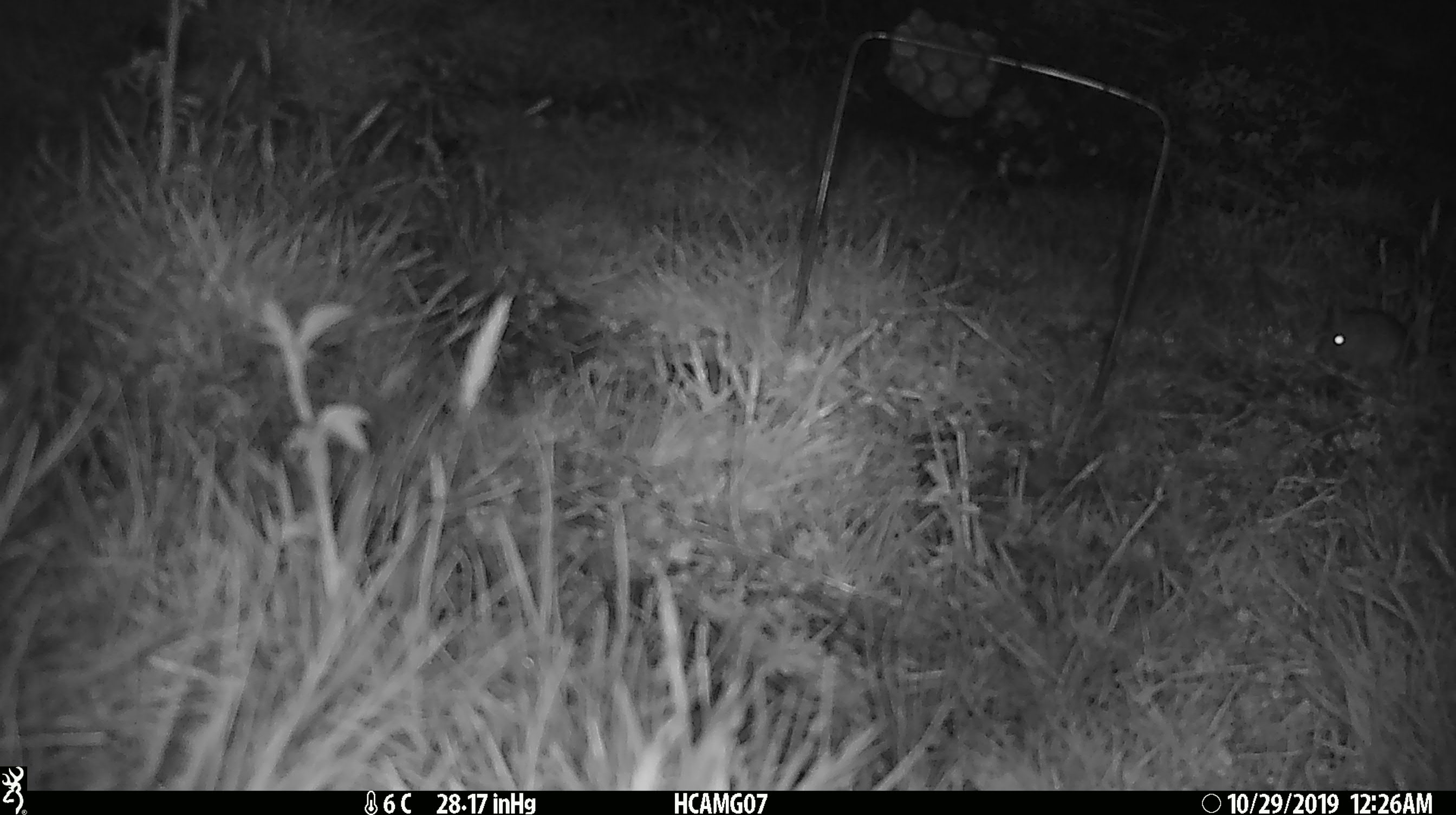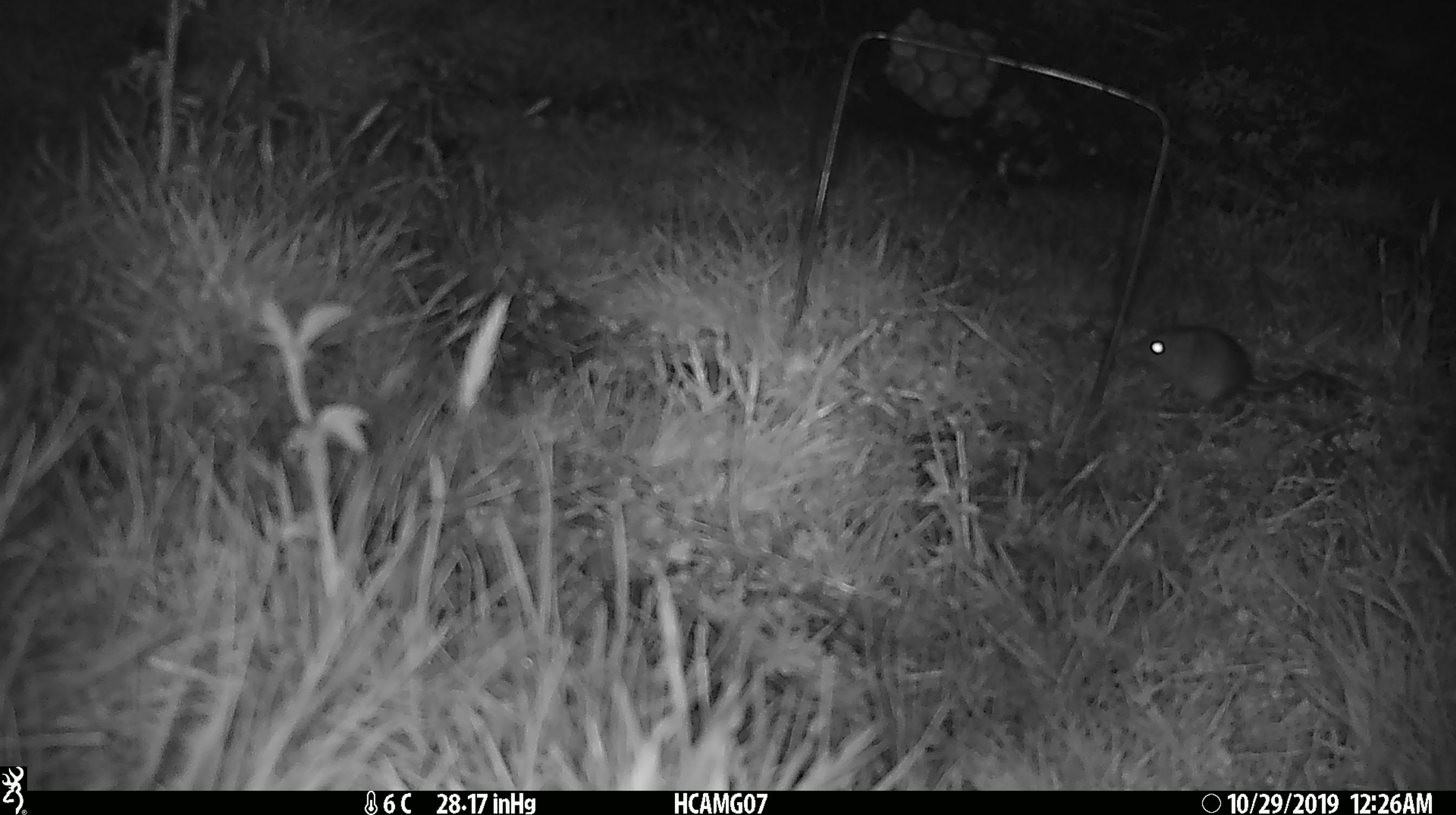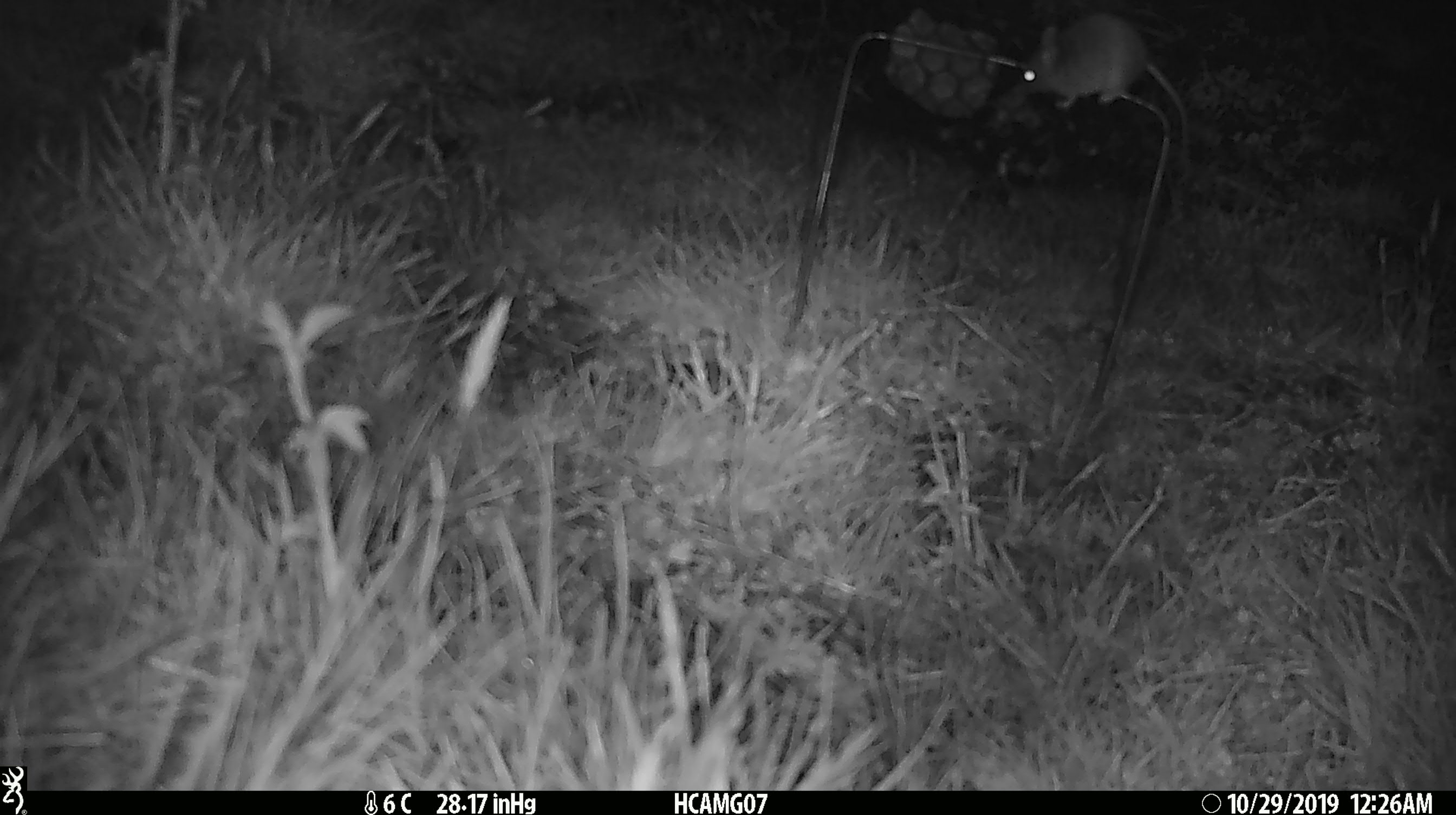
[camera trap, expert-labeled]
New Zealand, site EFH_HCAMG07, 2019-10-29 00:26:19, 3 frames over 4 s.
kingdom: Animalia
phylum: Chordata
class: Mammalia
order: Rodentia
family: Muridae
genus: Mus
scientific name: Mus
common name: mouse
Mouse (Mus).